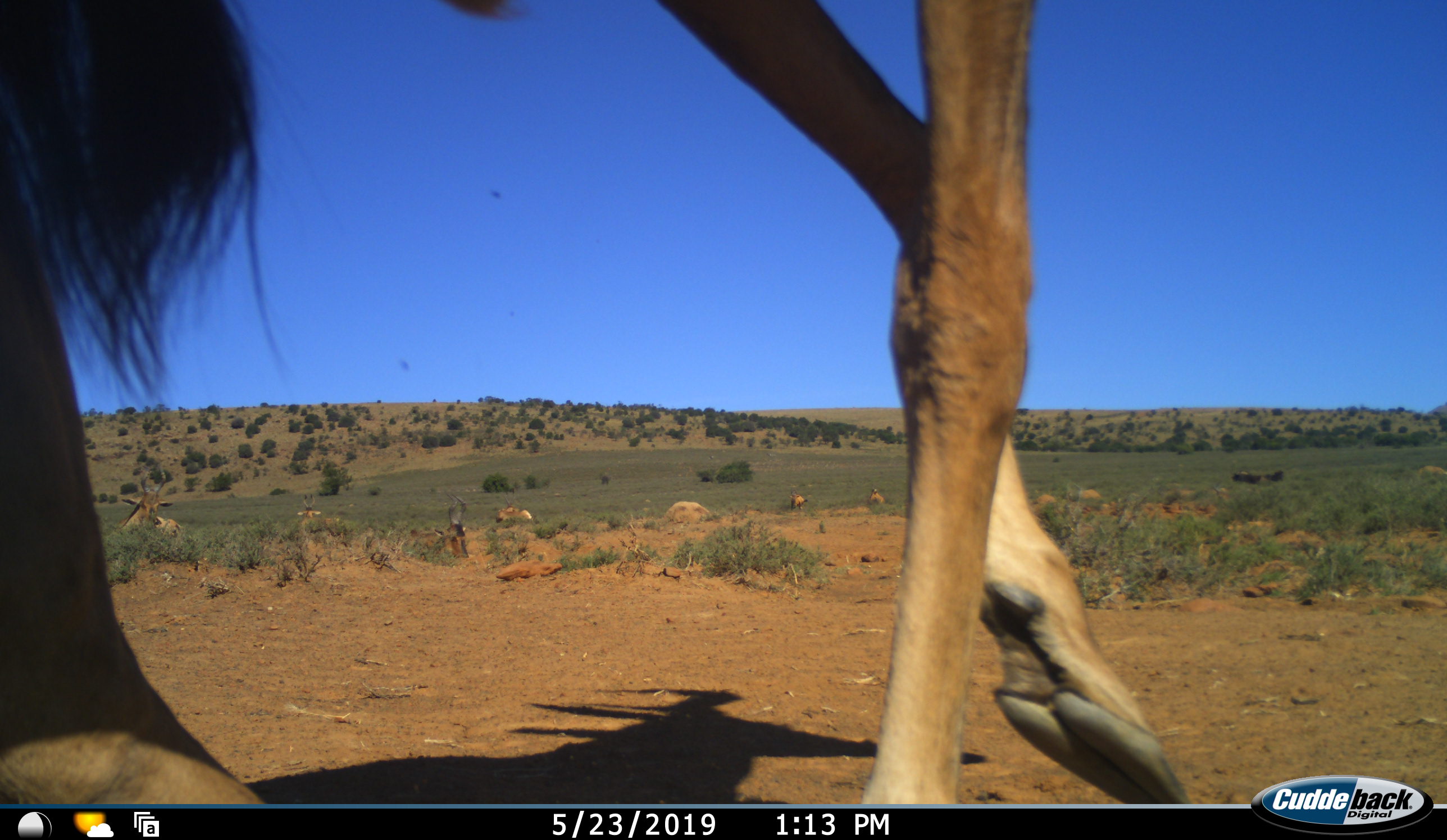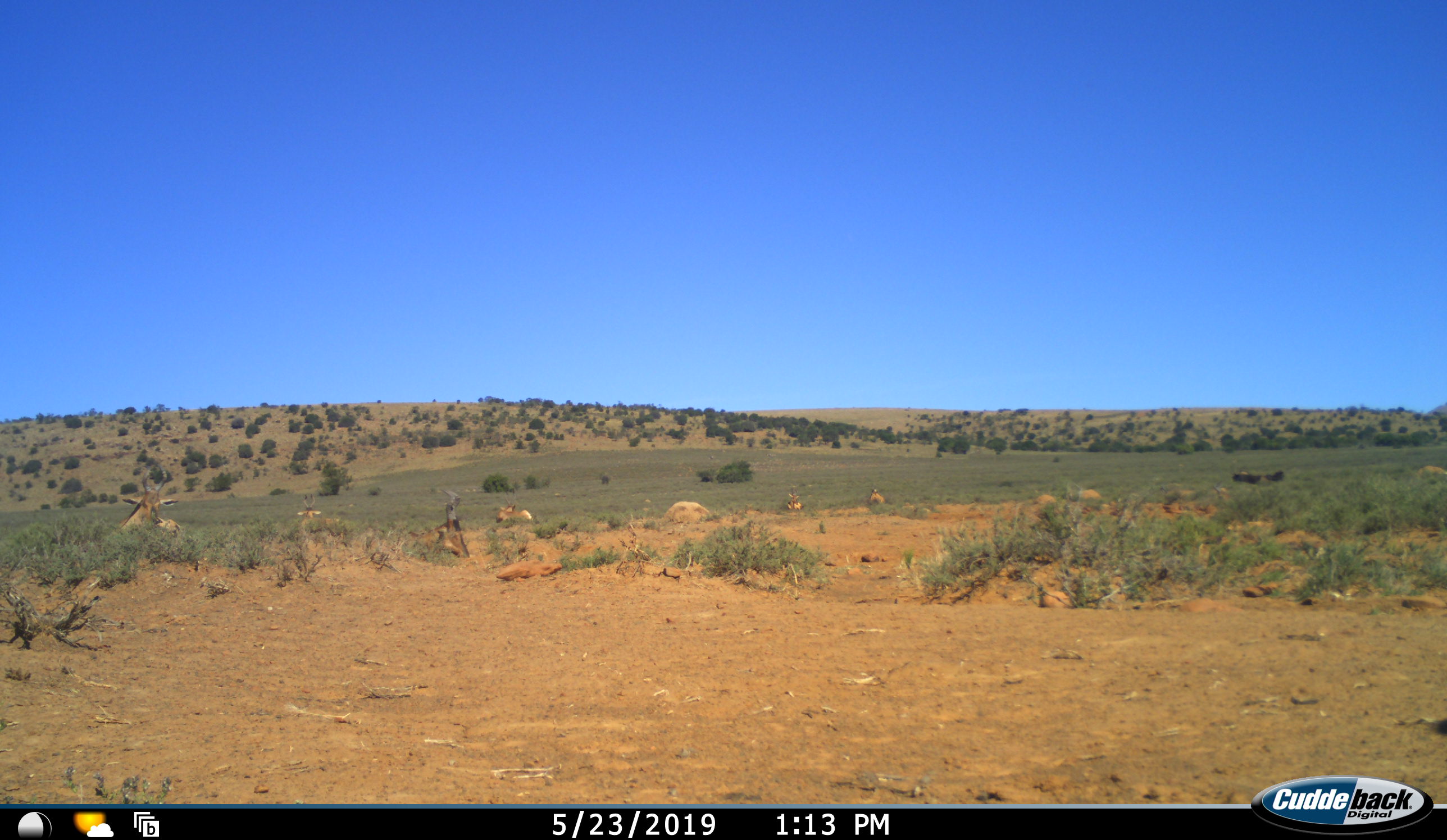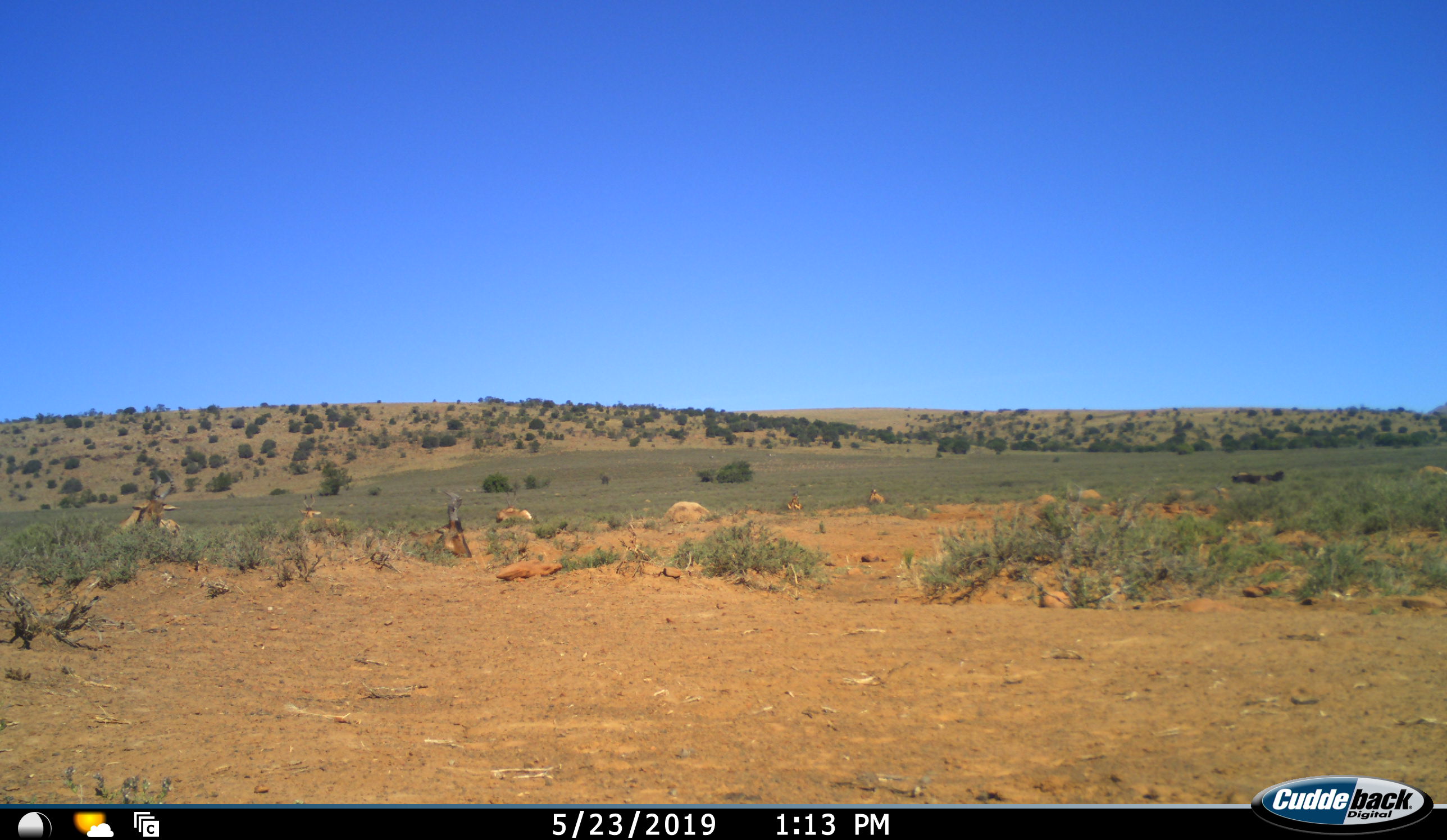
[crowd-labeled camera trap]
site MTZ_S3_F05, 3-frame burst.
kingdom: Animalia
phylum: Chordata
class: Mammalia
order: Artiodactyla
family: Bovidae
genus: Alcelaphus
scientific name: Alcelaphus buselaphus caama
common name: red hartebeest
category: hartebeestred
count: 7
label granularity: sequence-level